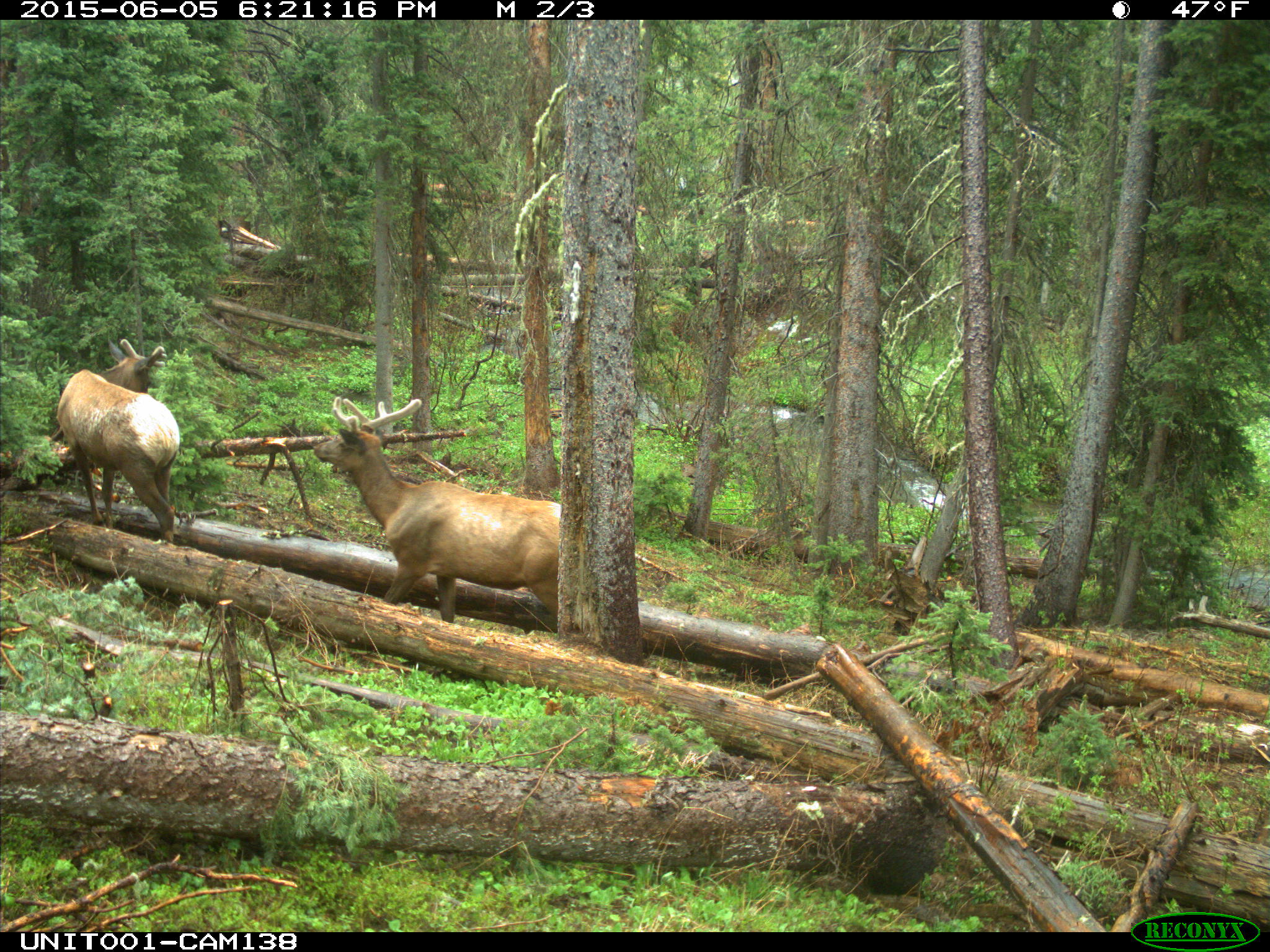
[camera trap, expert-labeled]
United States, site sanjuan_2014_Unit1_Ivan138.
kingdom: Animalia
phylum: Chordata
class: Mammalia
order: Artiodactyla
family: Cervidae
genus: Cervus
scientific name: Cervus elaphus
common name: red deer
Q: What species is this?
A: Cervus elaphus (red deer).